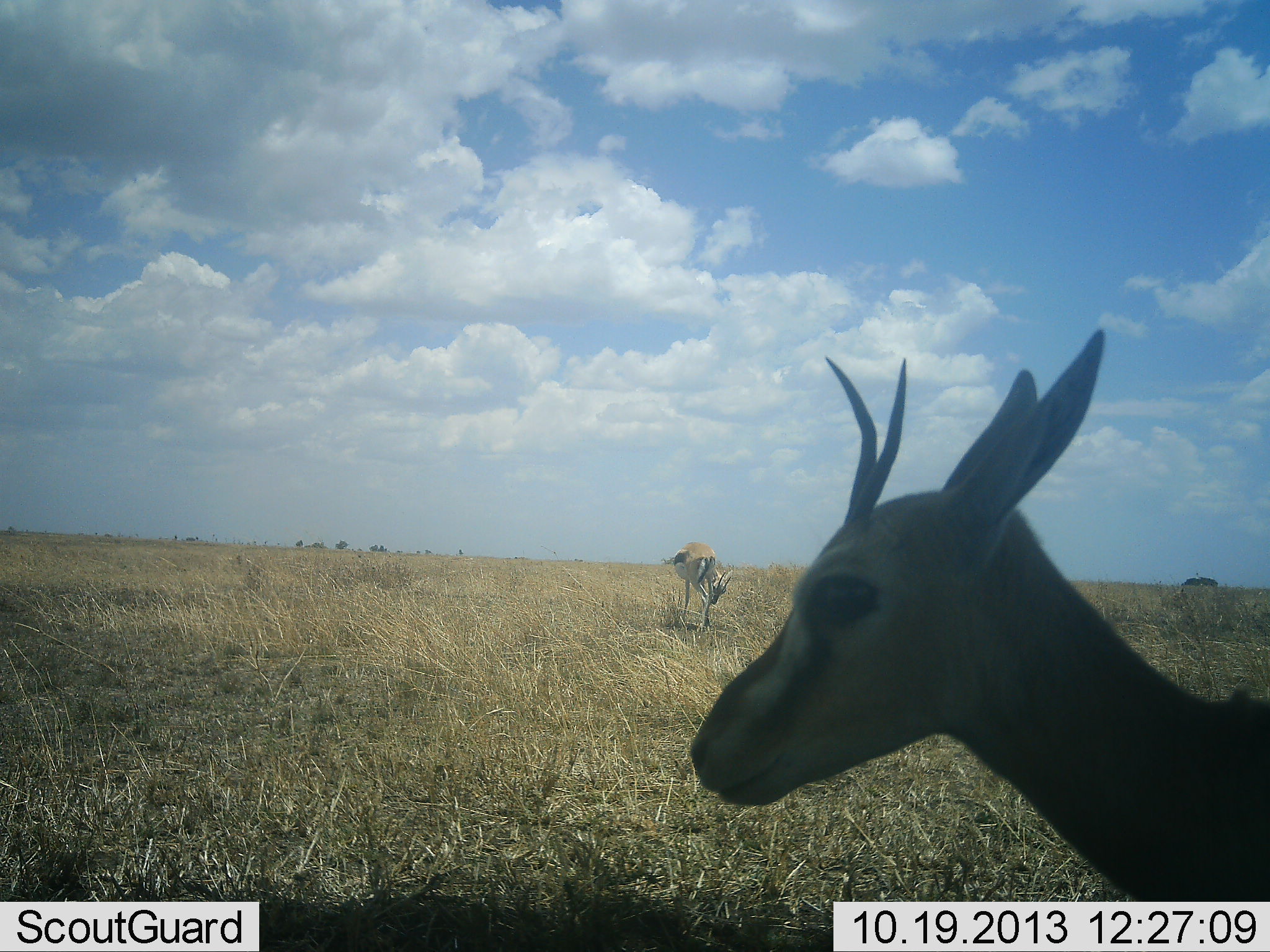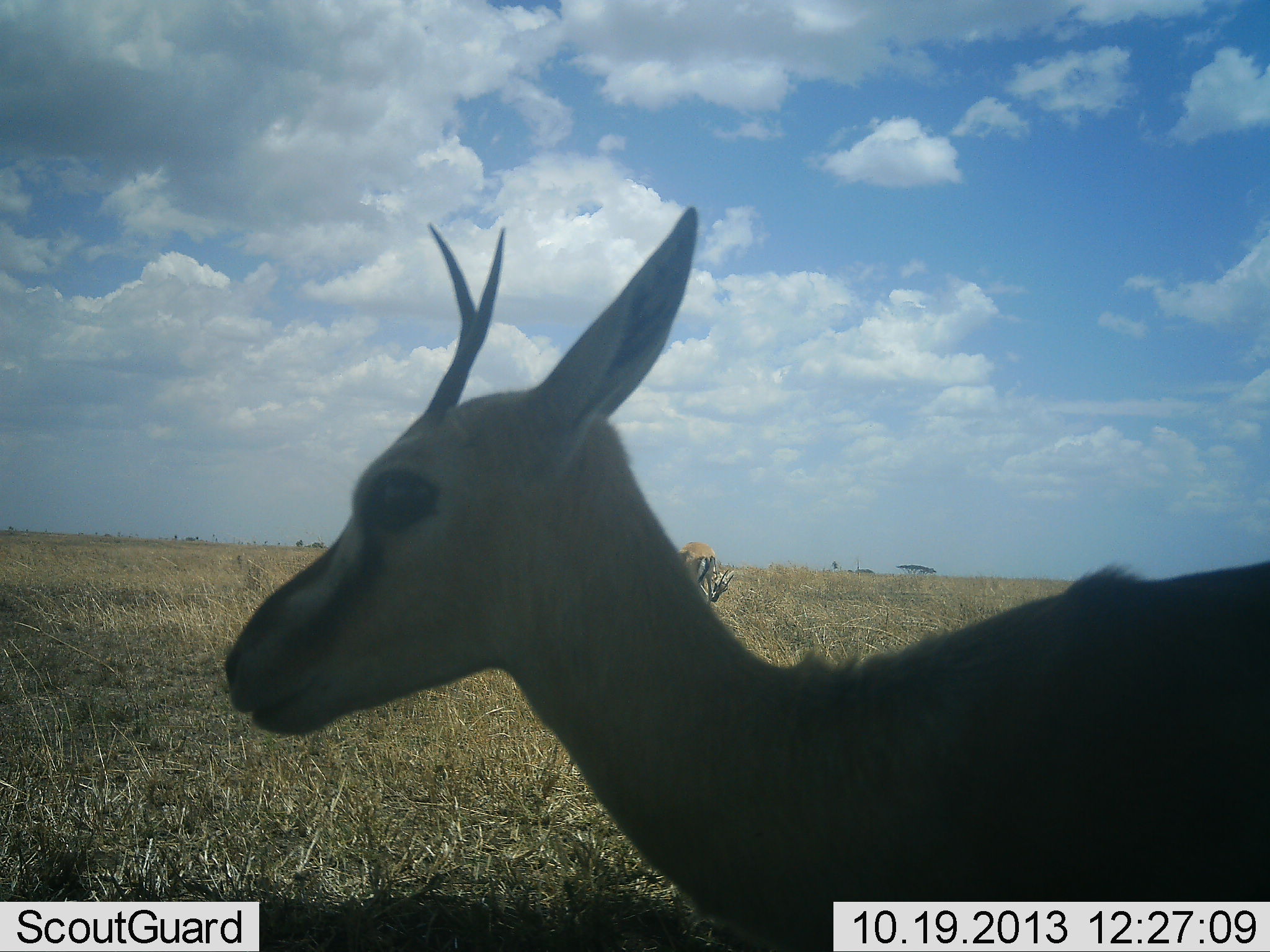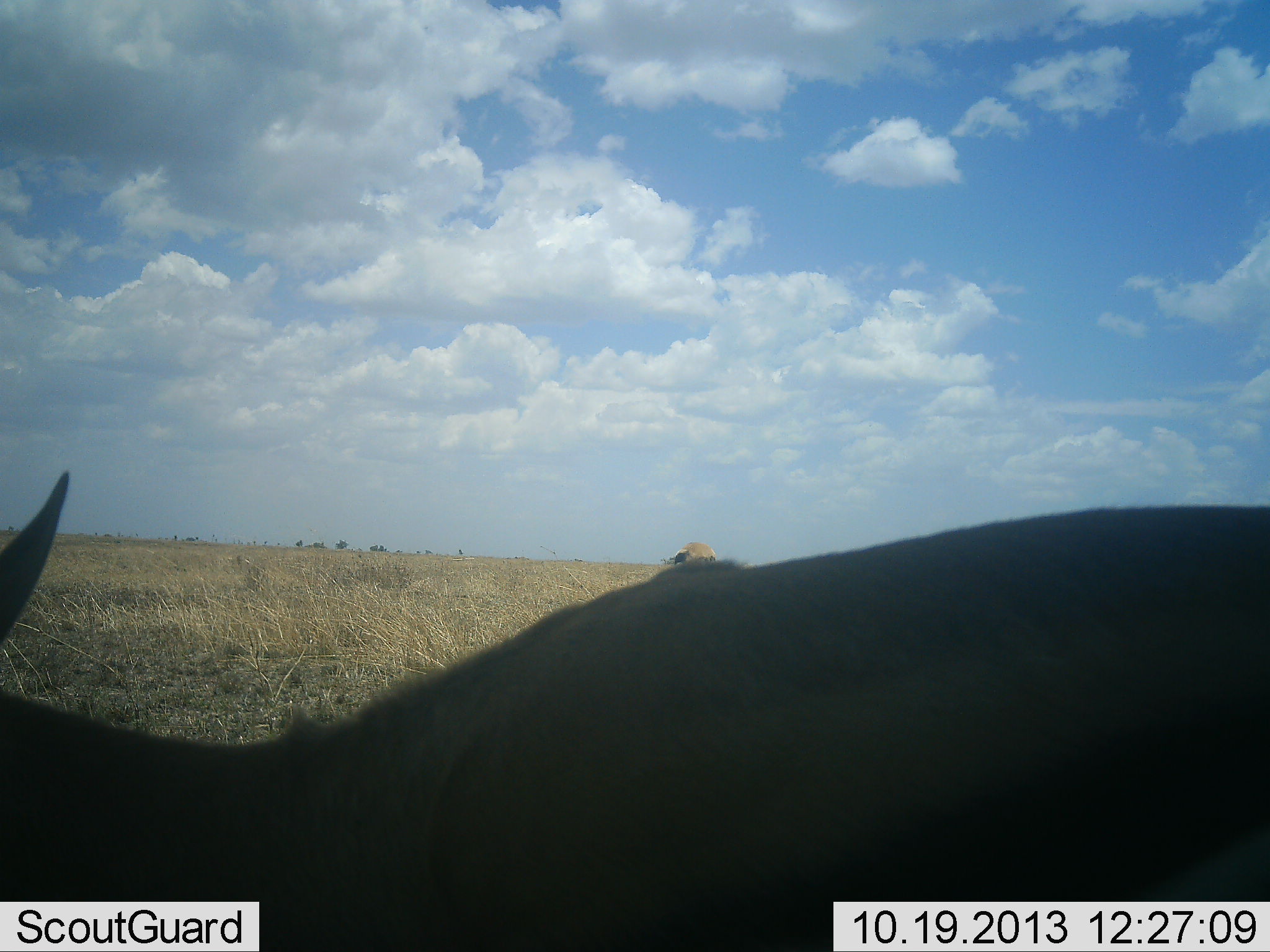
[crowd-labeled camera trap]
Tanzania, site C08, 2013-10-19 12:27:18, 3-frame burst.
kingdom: Animalia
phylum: Chordata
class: Mammalia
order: Artiodactyla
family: Bovidae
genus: Eudorcas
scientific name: Eudorcas thomsonii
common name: thomson's gazelle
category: gazellethomsons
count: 2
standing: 78%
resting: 0%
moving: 63%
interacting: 4%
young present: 11%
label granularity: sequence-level